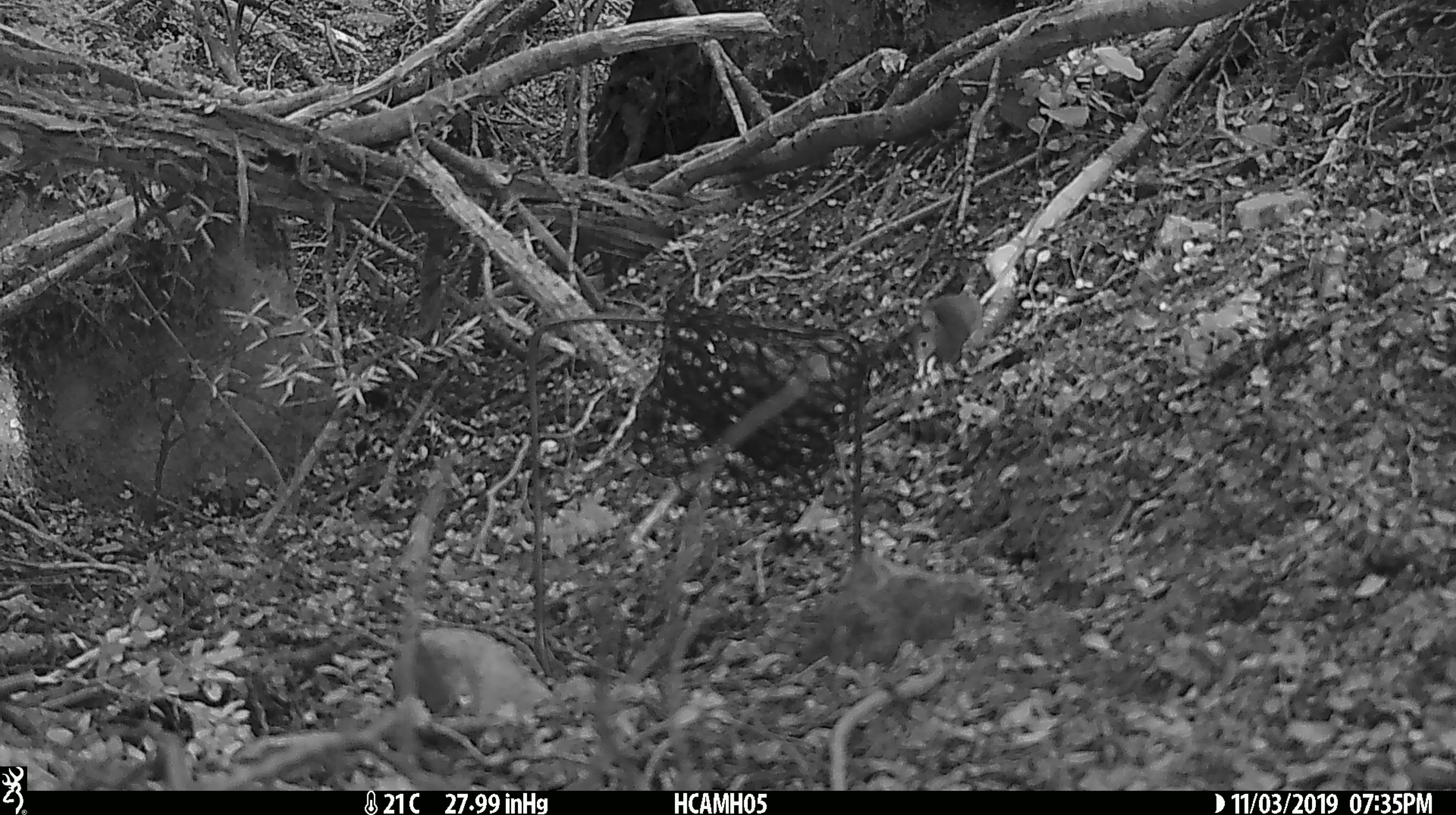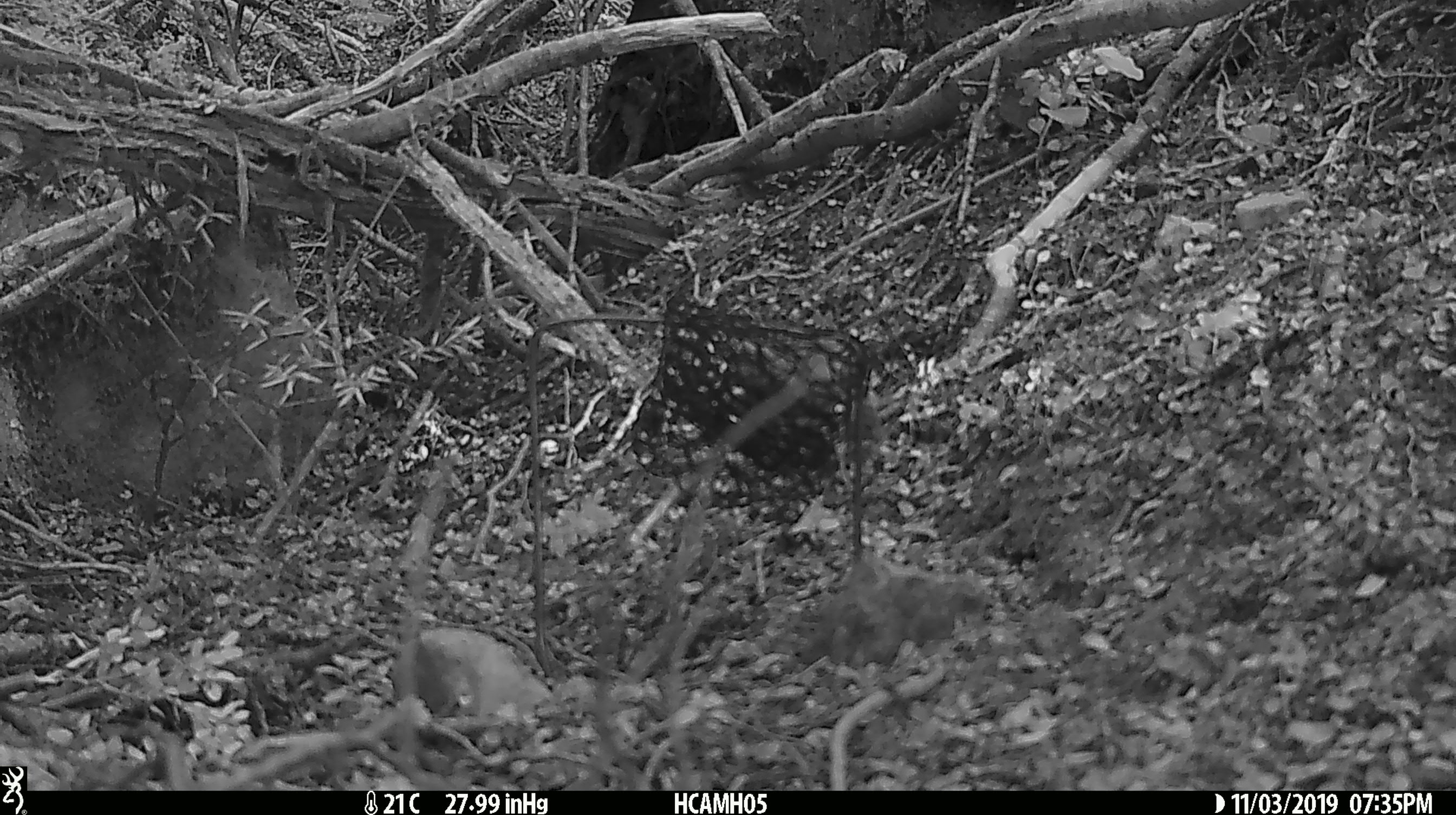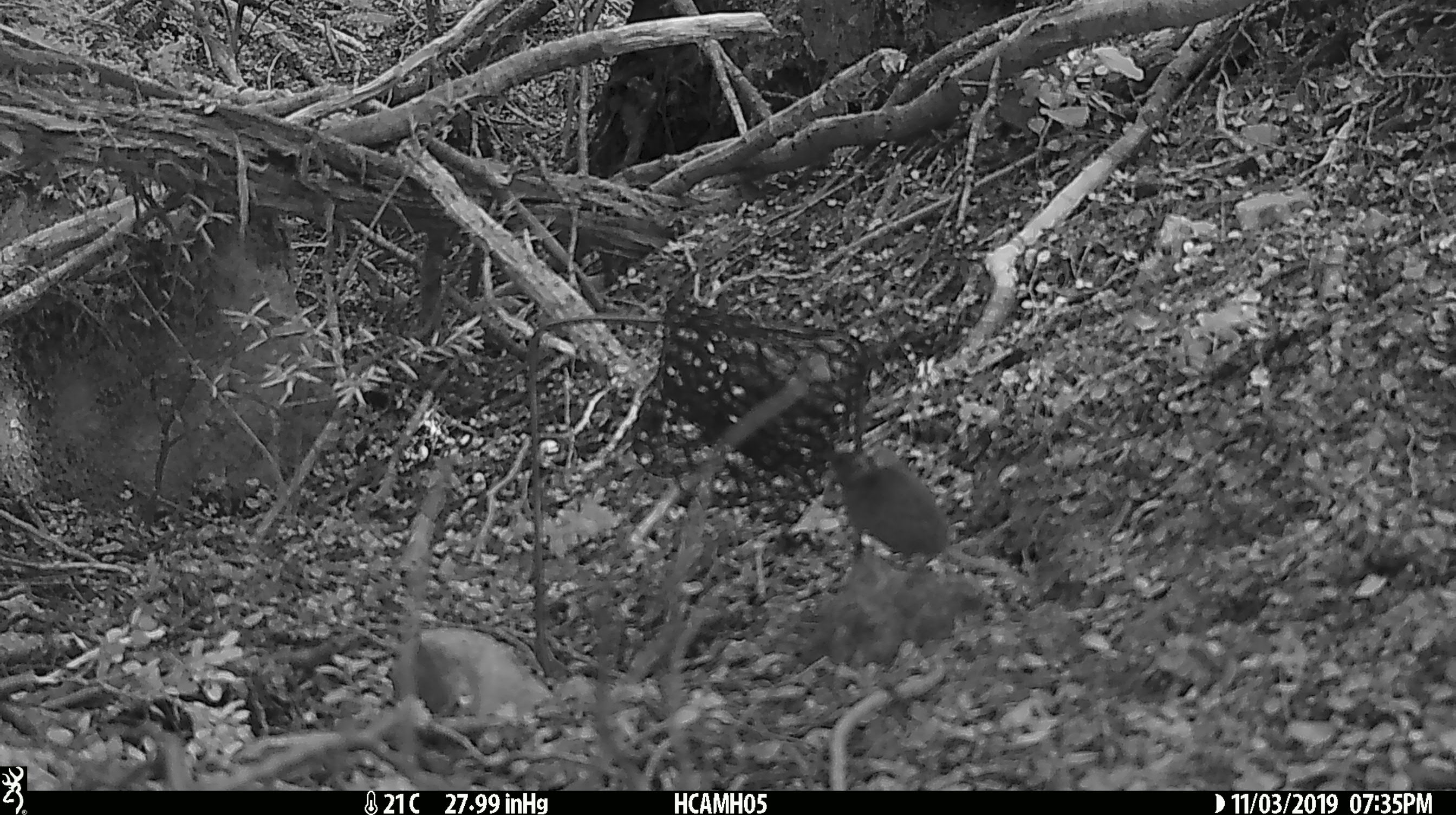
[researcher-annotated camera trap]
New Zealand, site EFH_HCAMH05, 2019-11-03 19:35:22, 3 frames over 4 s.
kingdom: Animalia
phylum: Chordata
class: Mammalia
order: Rodentia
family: Muridae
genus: Mus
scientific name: Mus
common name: mouse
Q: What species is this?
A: Mouse (Mus).